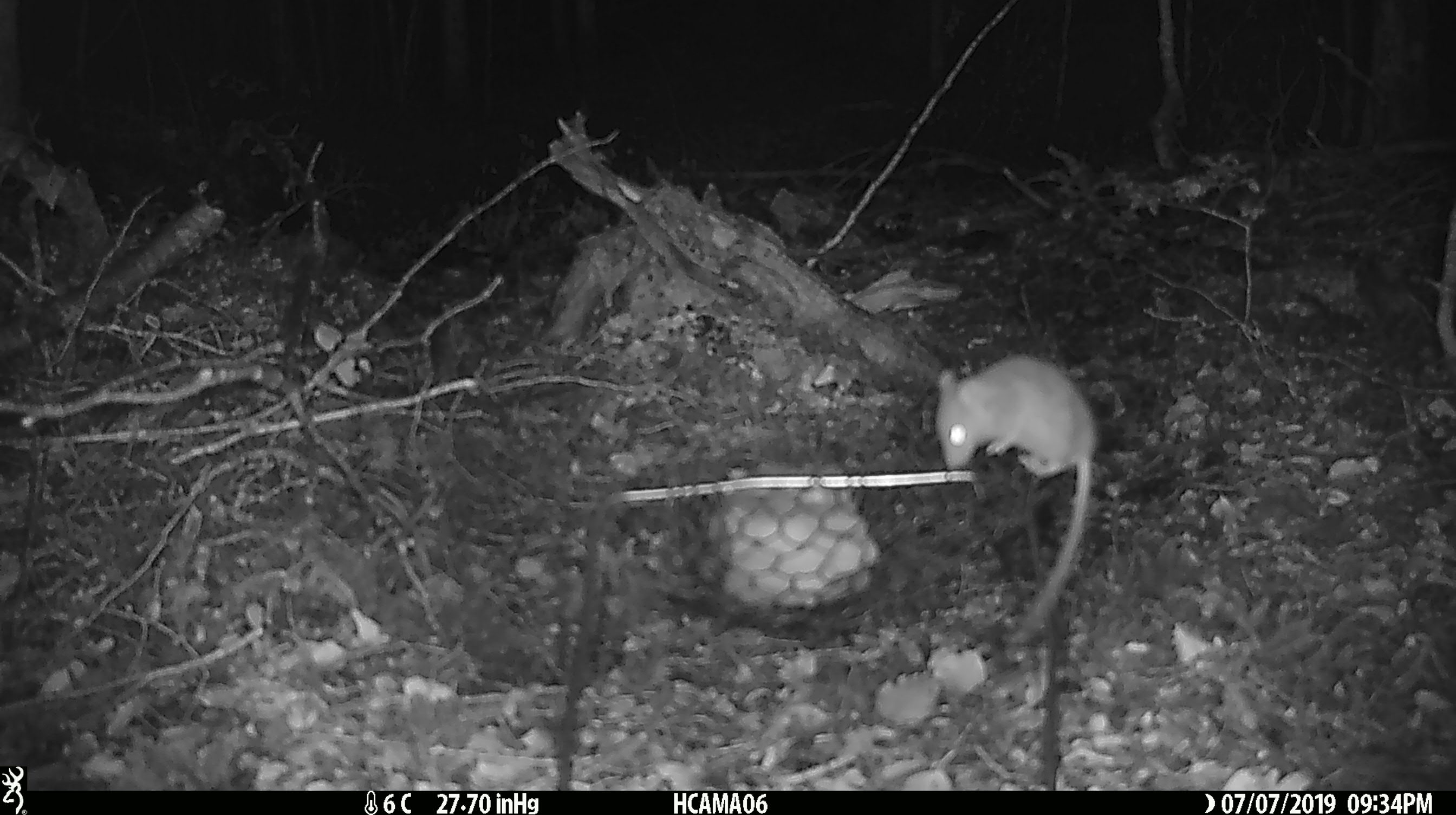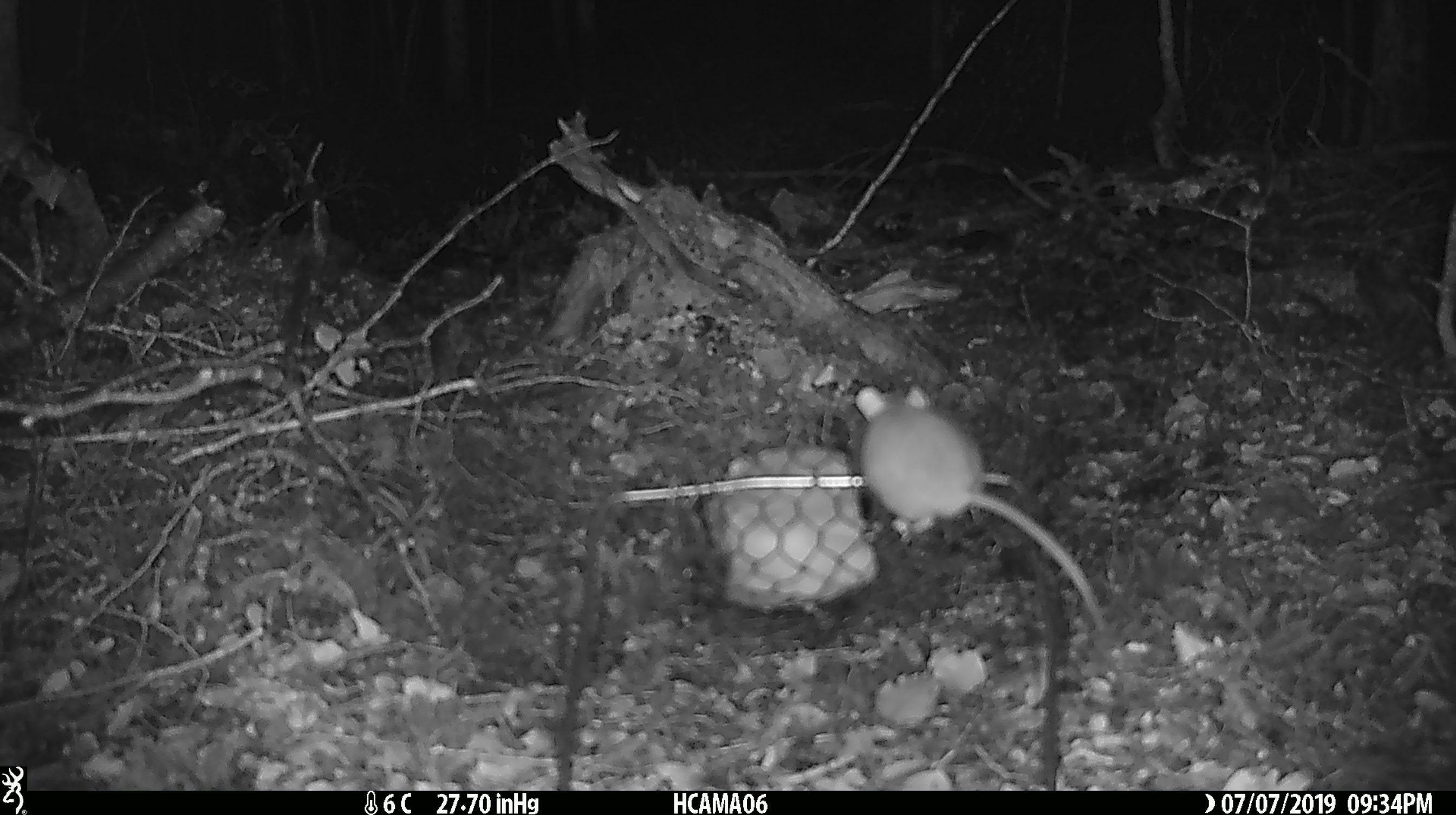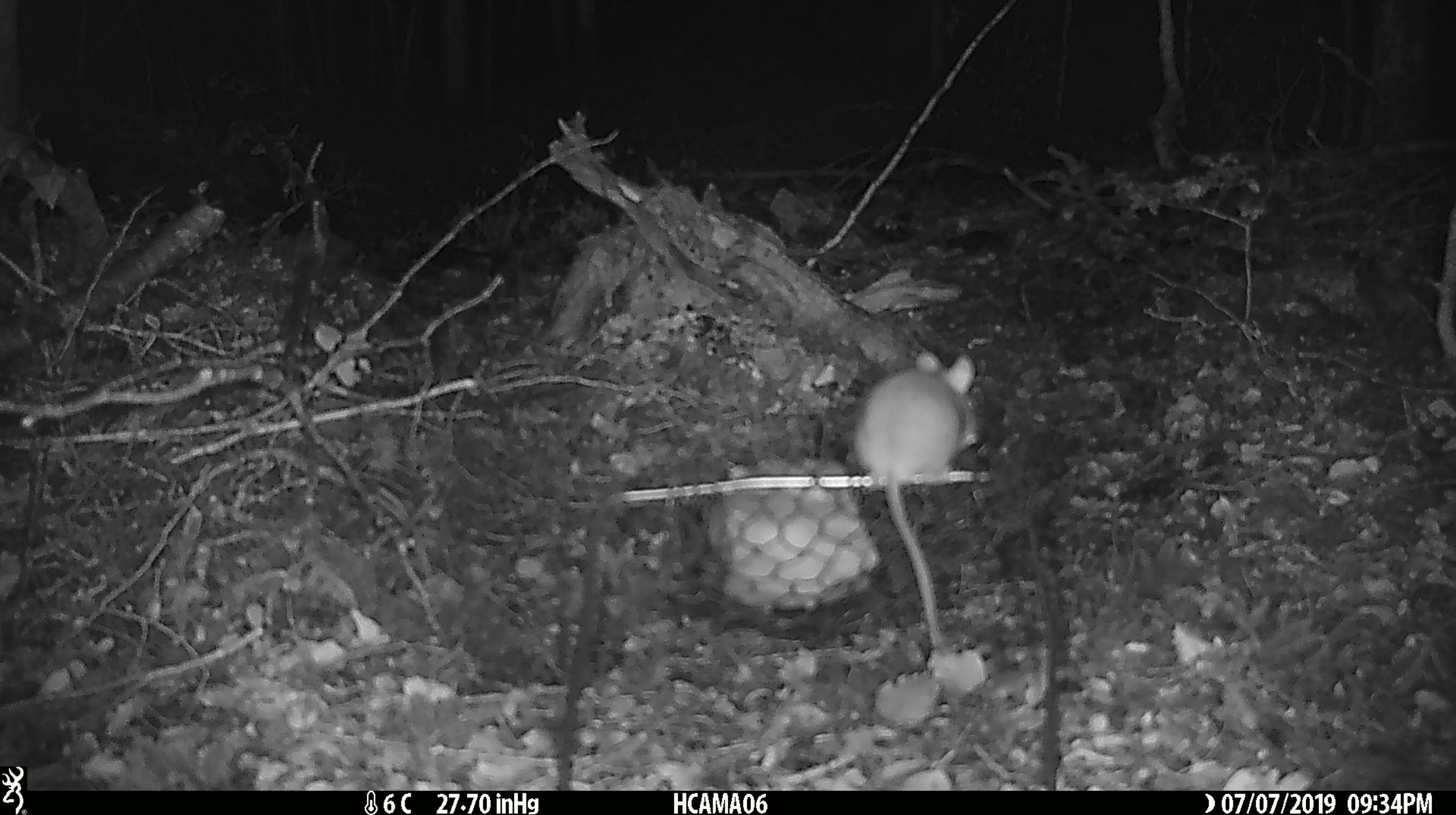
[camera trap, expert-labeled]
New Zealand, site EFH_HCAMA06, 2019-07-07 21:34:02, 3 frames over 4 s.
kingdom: Animalia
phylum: Chordata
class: Mammalia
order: Rodentia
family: Muridae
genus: Mus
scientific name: Mus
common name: mouse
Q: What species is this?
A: Mouse (Mus).